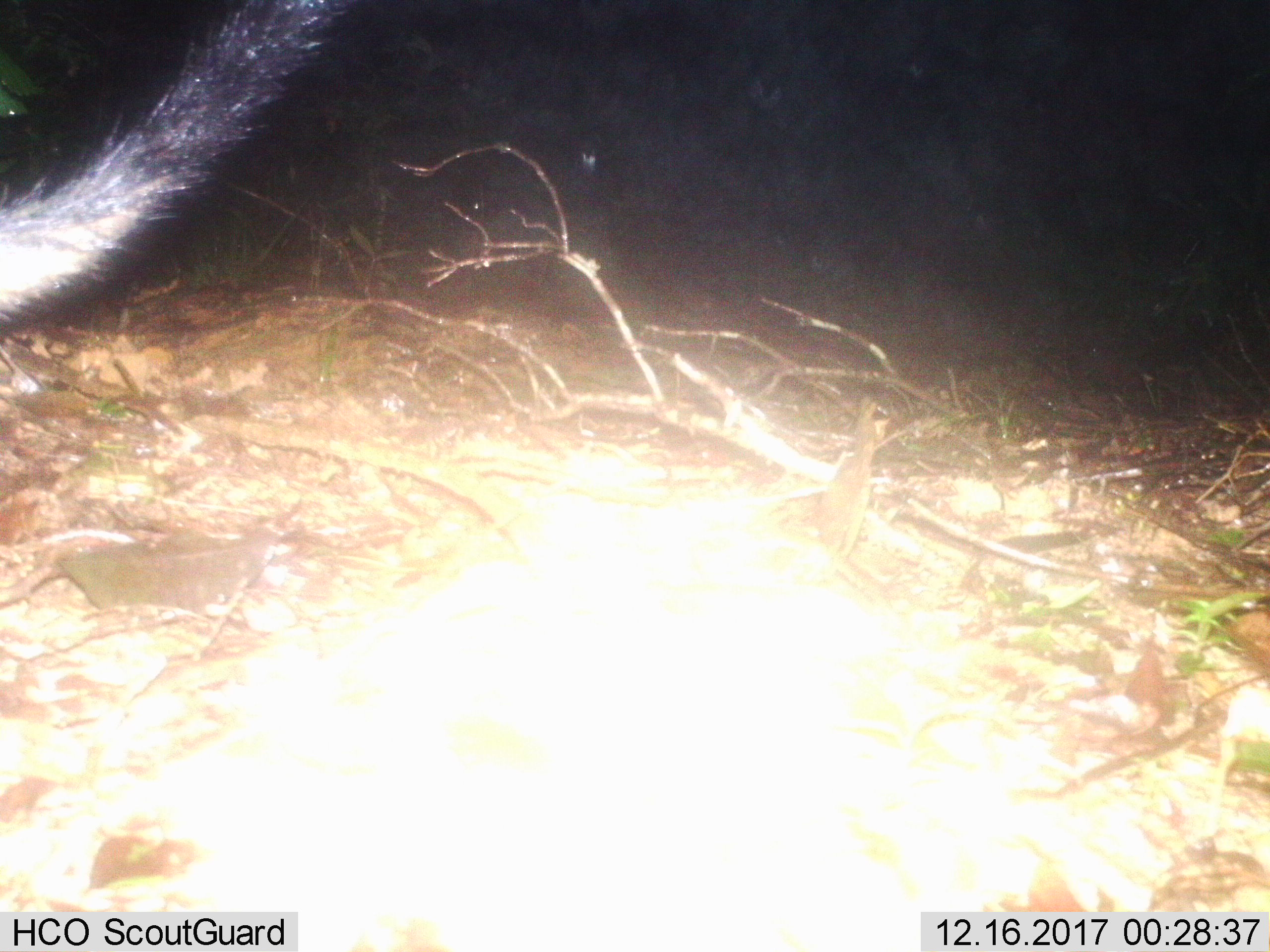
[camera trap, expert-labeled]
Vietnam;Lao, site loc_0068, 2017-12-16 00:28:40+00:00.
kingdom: Animalia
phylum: Chordata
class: Mammalia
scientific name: Mammalia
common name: mammal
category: unidentified small mammal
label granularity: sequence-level